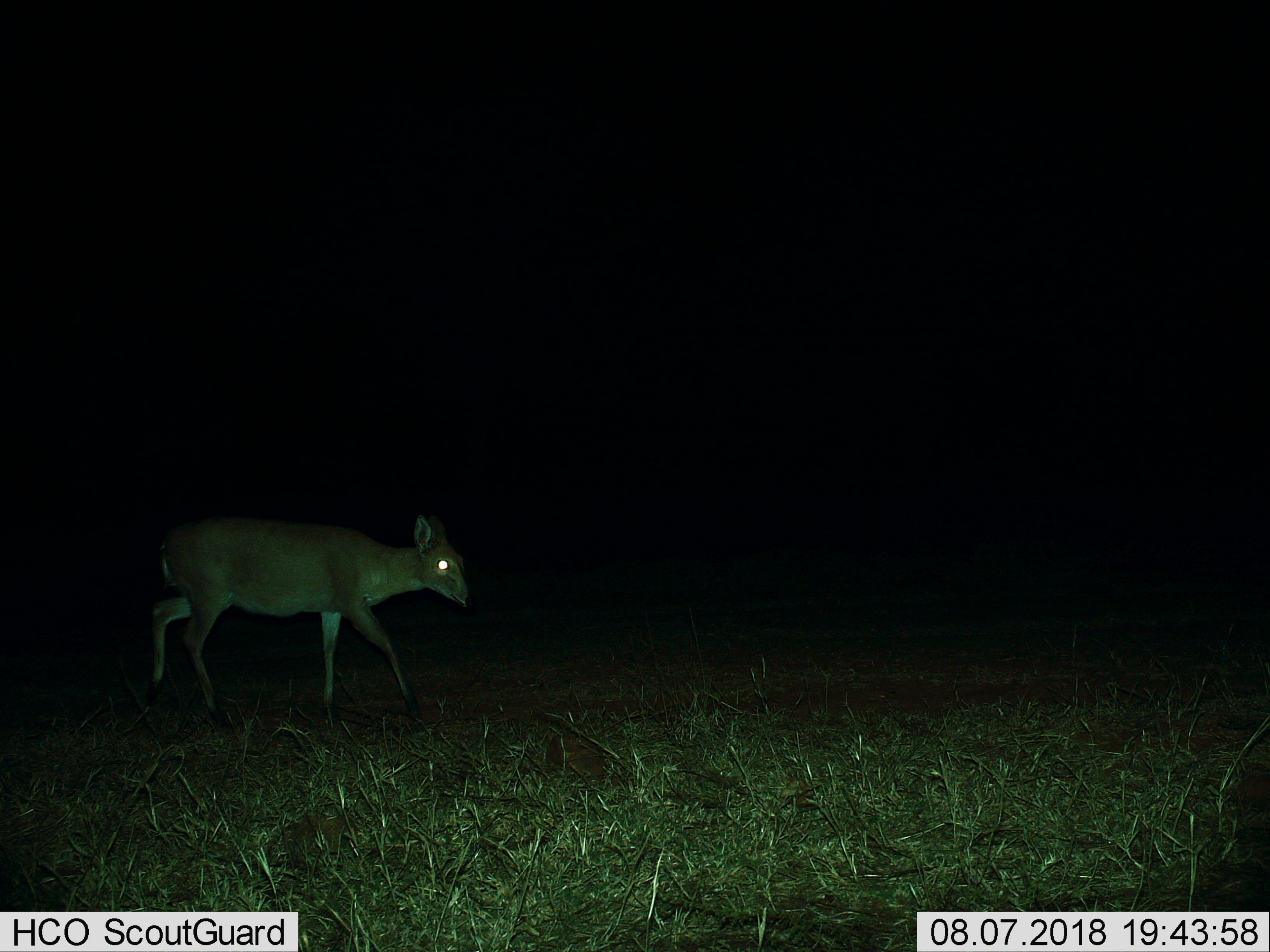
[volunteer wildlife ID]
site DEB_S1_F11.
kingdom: Animalia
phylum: Chordata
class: Mammalia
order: Artiodactyla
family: Bovidae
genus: Sylvicapra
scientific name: Sylvicapra grimmia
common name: common duiker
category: duikercommongrey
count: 1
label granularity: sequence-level